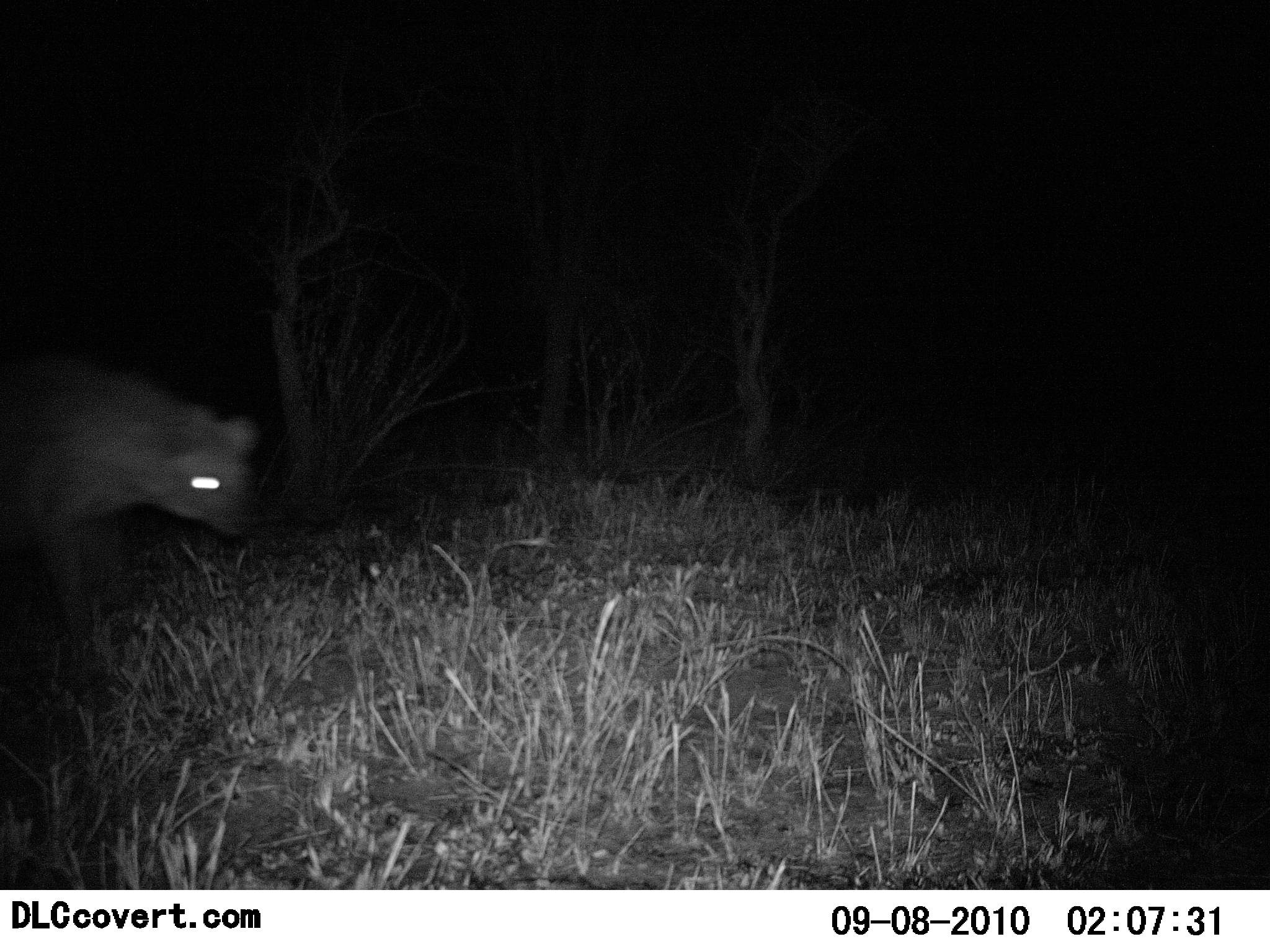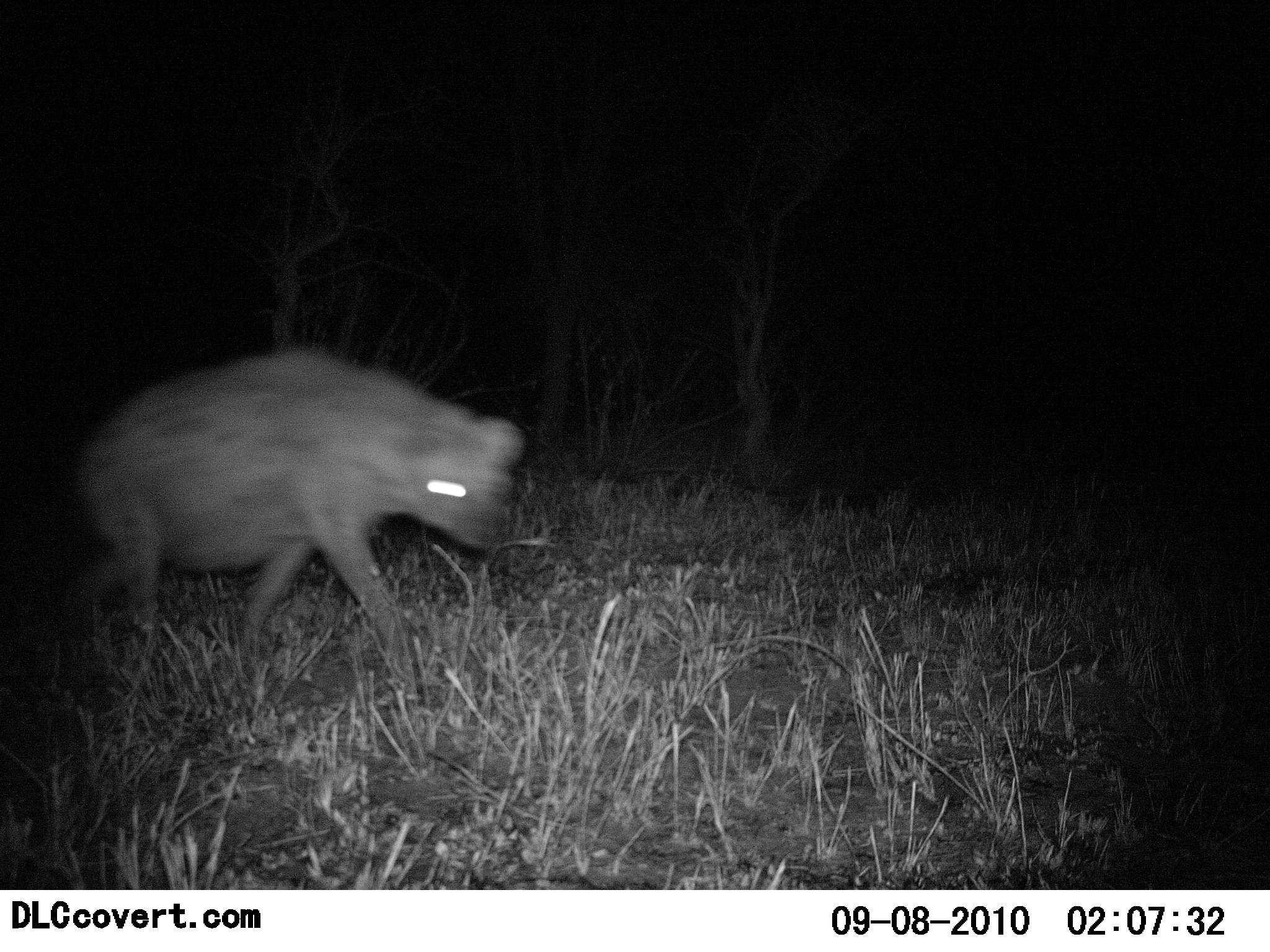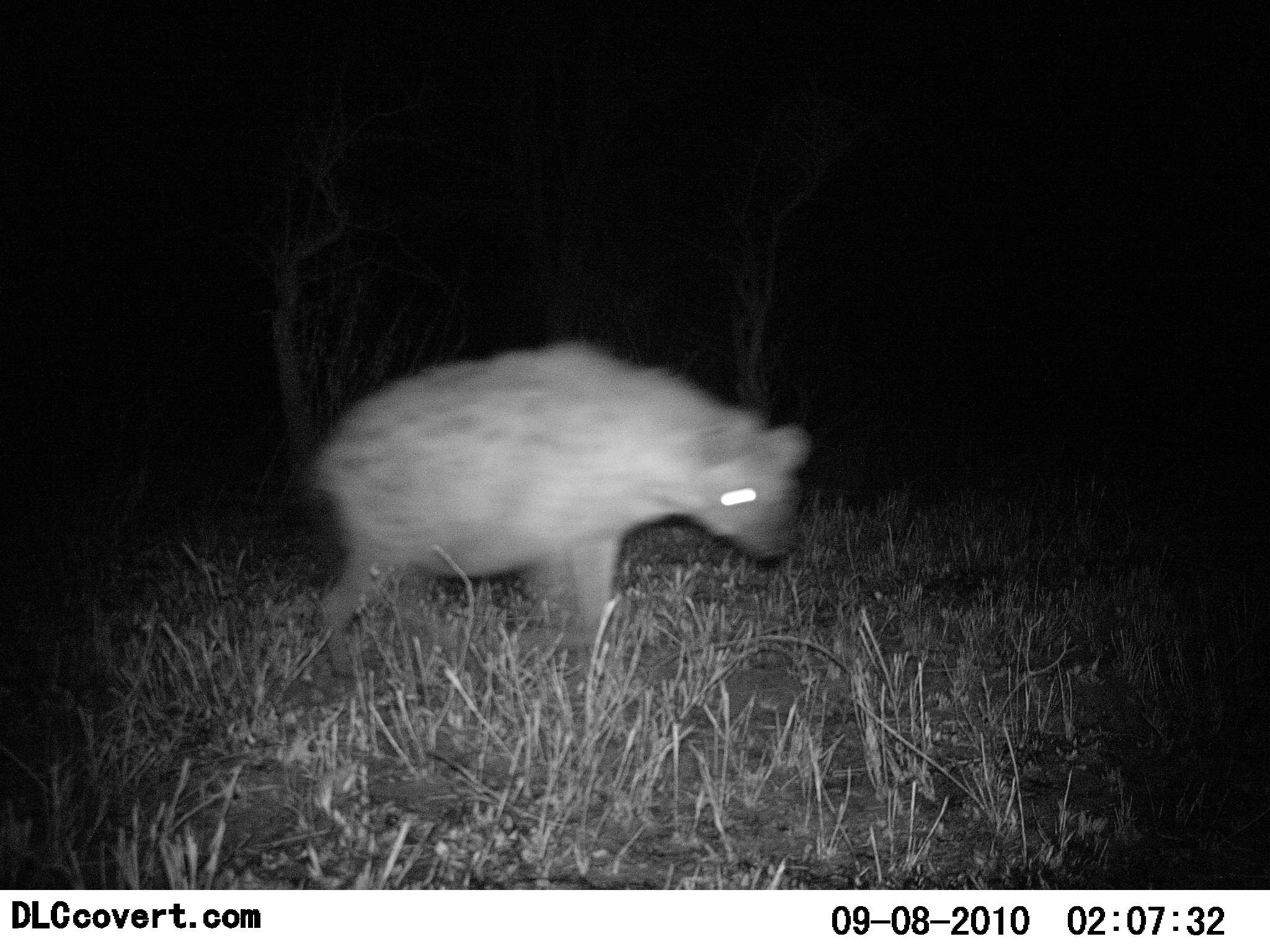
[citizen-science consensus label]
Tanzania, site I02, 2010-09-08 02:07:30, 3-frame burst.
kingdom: Animalia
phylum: Chordata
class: Mammalia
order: Carnivora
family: Hyaenidae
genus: Crocuta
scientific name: Crocuta crocuta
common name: spotted hyena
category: hyenaspotted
Hyenaspotted (spotted hyena) (Crocuta crocuta), count 1. Behavior (volunteer vote fractions): standing 0%, resting 0%, moving 100%, interacting 0%. Young present (vote fraction): 0%. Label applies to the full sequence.